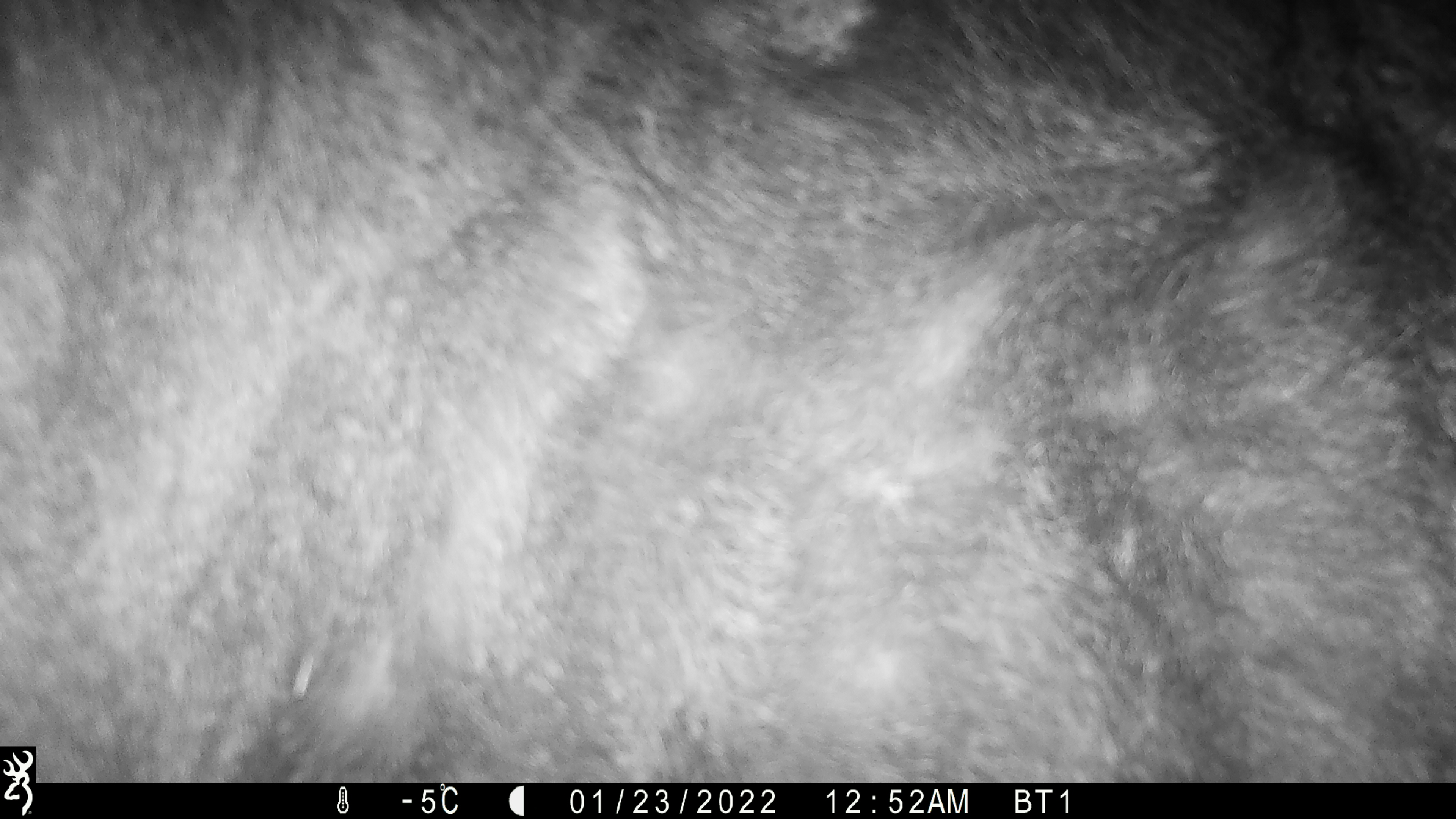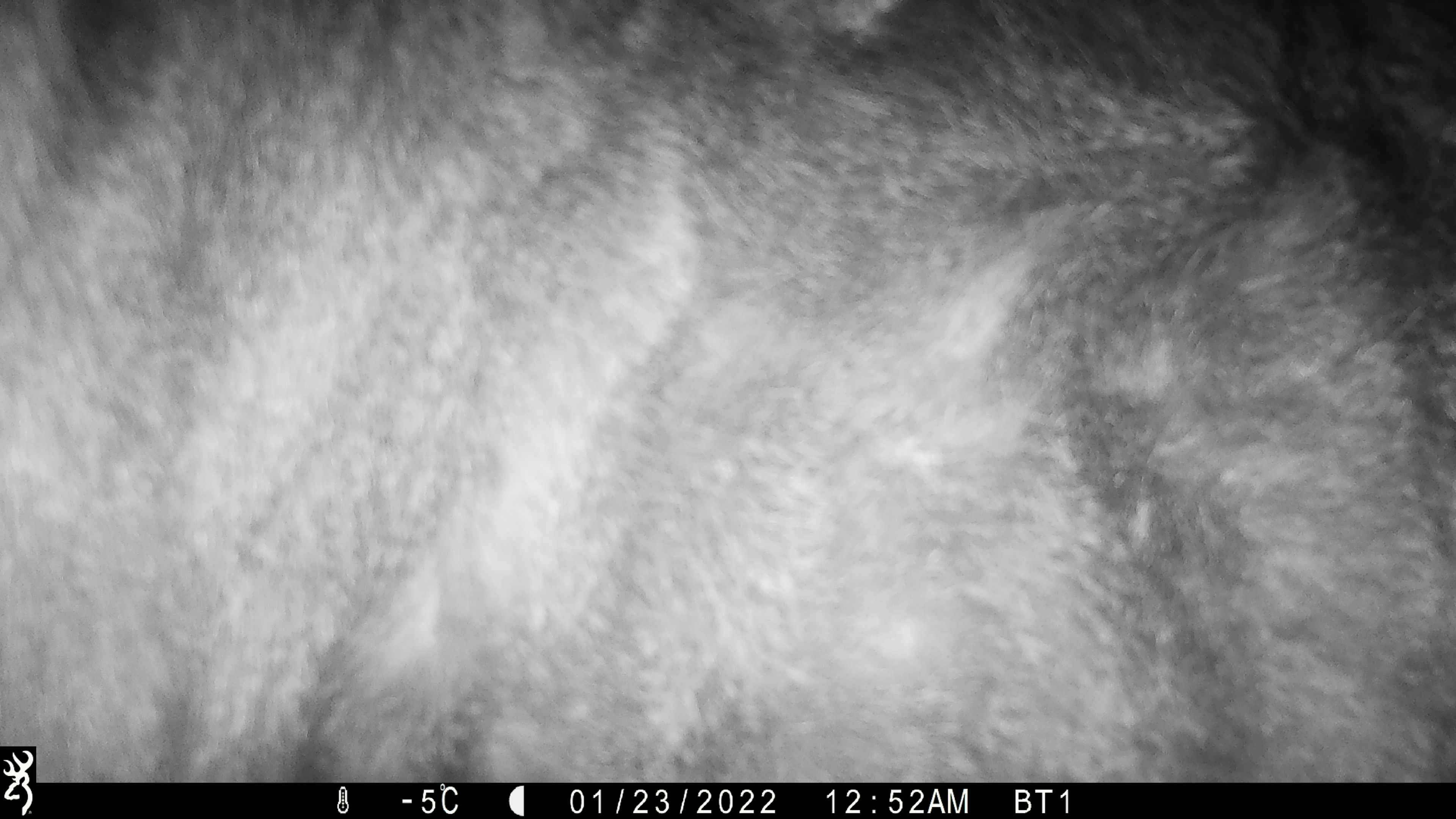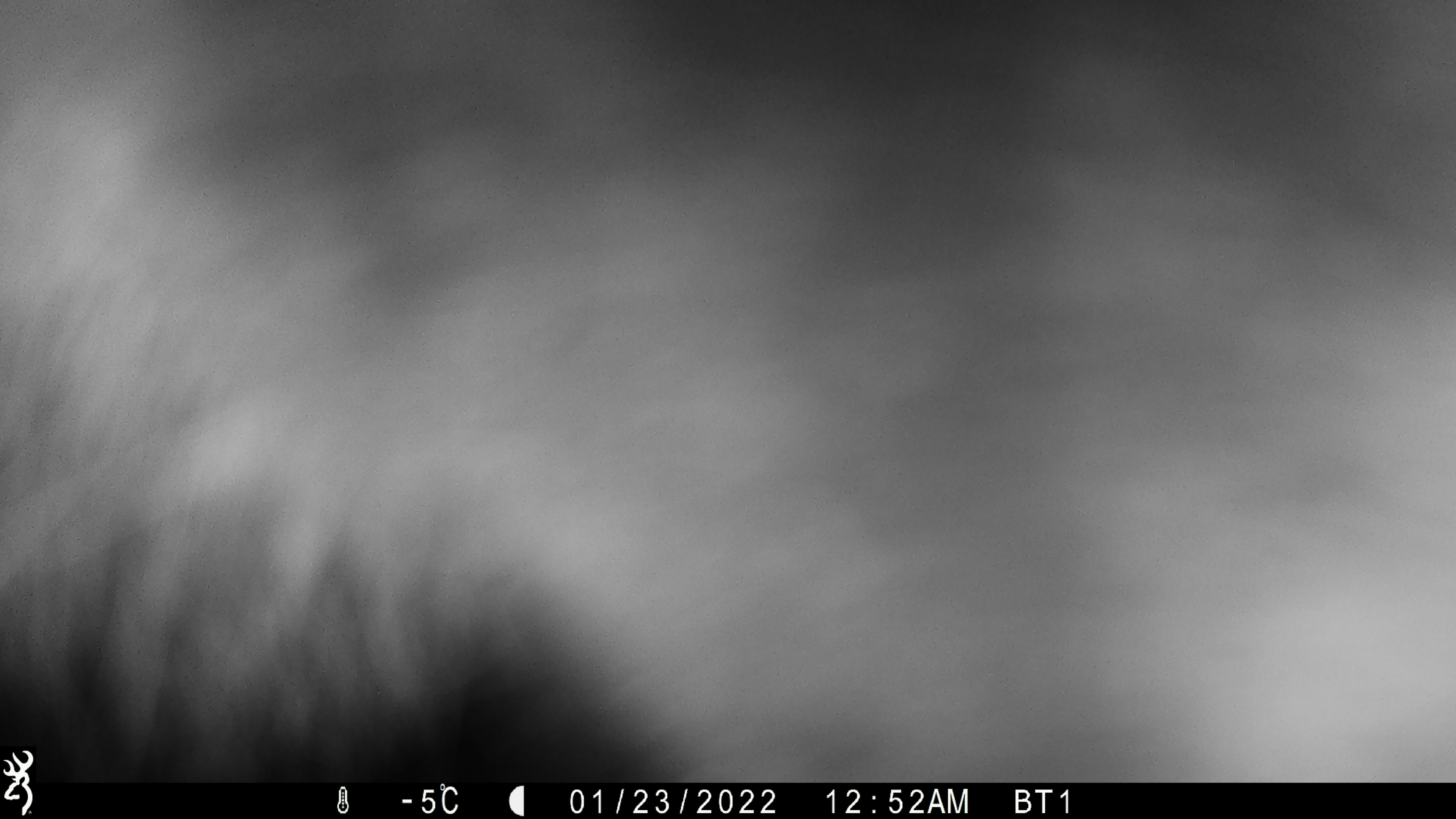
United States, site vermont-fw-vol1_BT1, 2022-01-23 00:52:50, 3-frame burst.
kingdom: Animalia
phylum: Chordata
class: Mammalia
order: Artiodactyla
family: Cervidae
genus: Alces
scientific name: Alces alces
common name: moose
Moose (Alces alces).